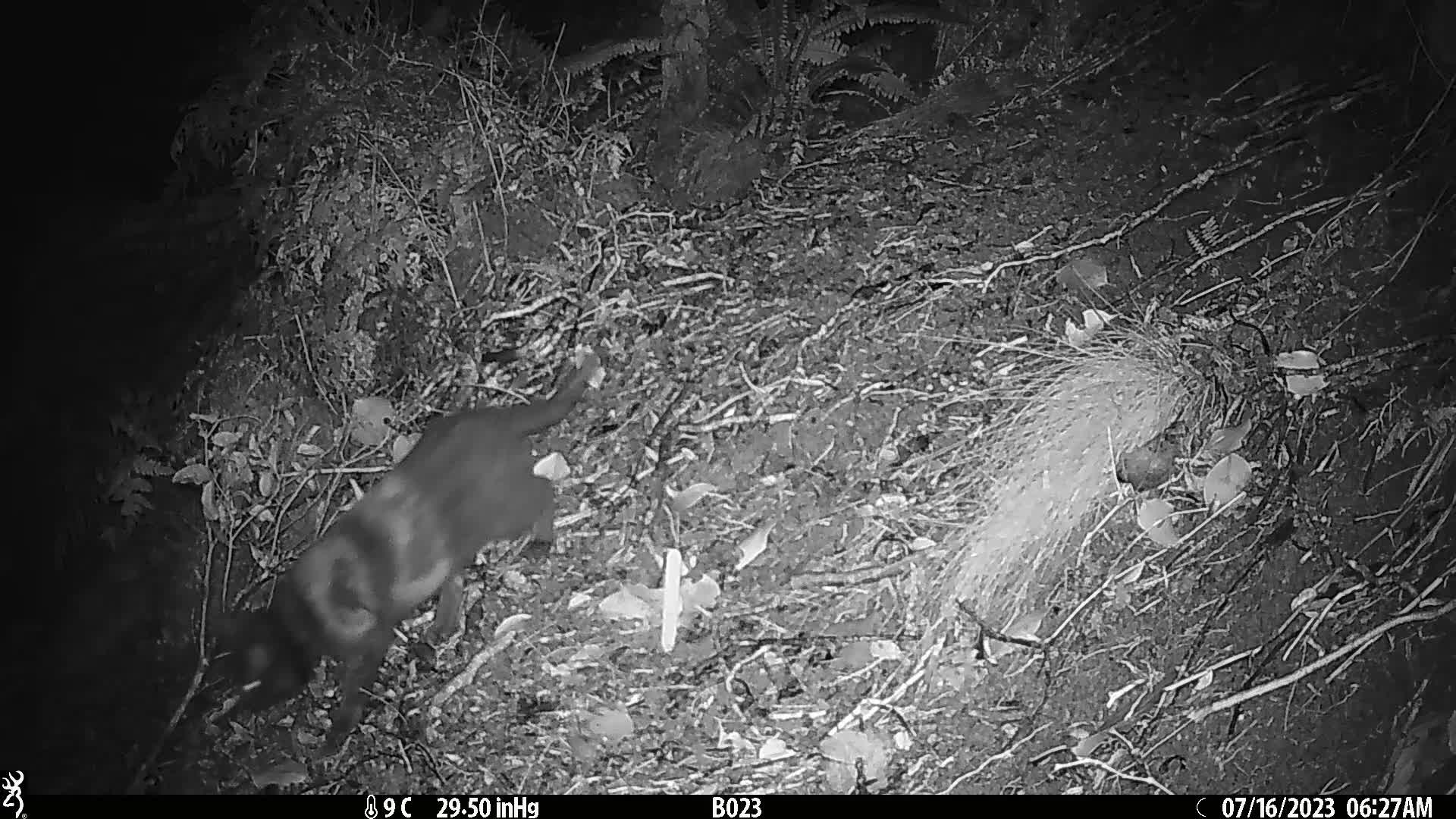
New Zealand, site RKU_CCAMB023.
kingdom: Animalia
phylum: Chordata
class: Mammalia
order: Carnivora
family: Felidae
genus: Felis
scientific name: Felis catus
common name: domestic cat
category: cat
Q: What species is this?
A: Cat (domestic cat) (Felis catus).